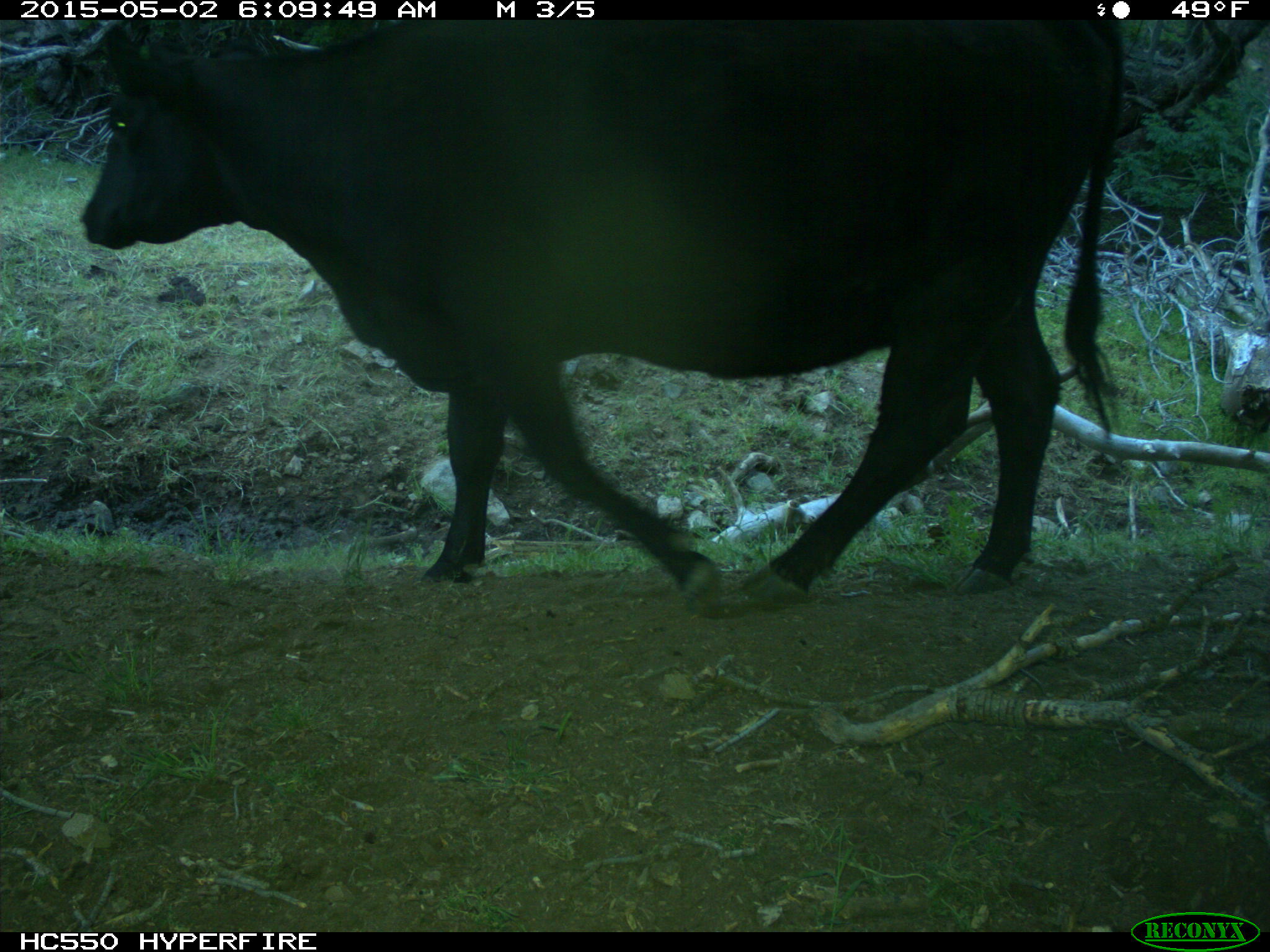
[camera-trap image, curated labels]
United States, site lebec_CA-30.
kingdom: Animalia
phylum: Chordata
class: Mammalia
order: Artiodactyla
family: Bovidae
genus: Bos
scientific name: Bos taurus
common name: domestic cow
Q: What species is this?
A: Bos taurus (domestic cow).